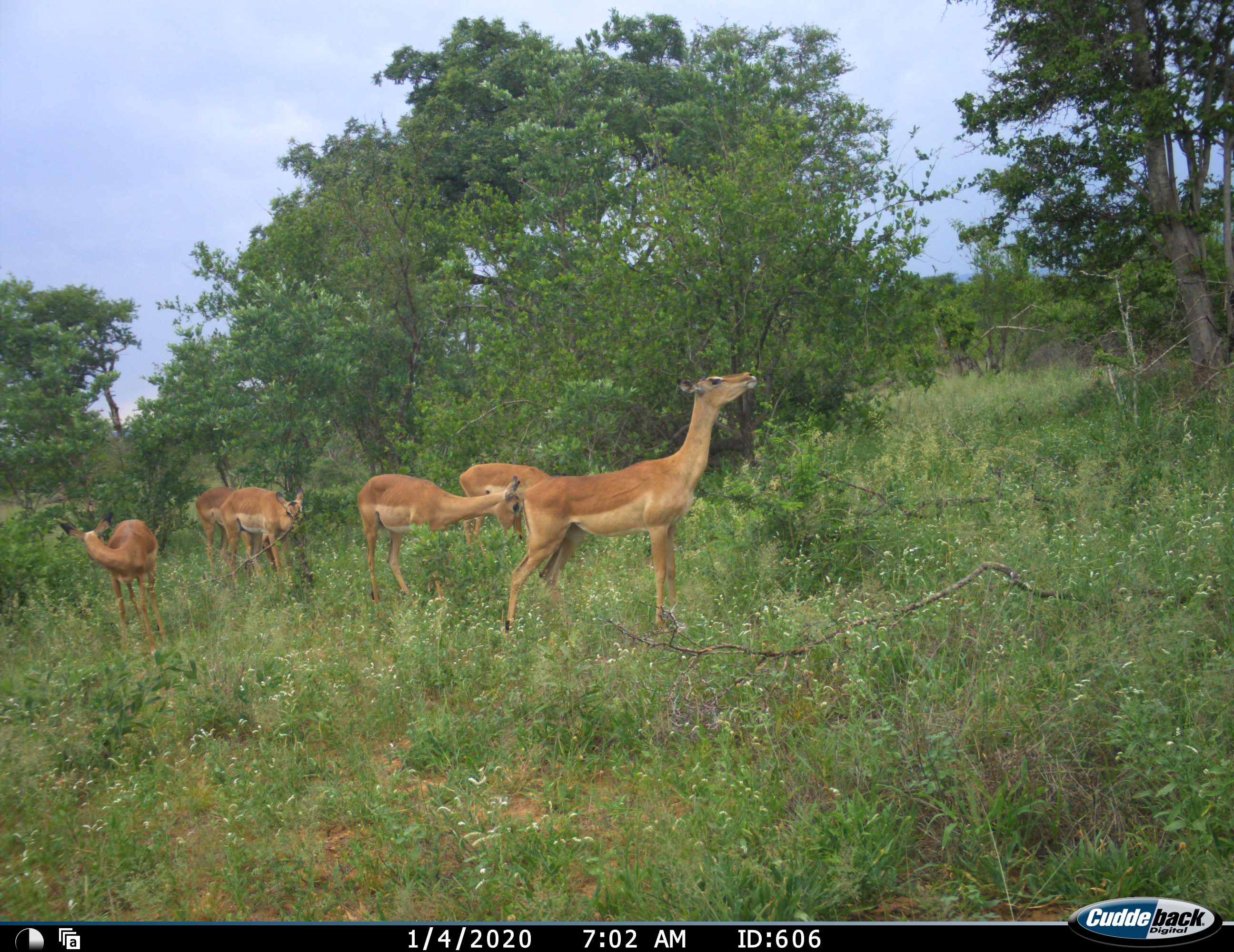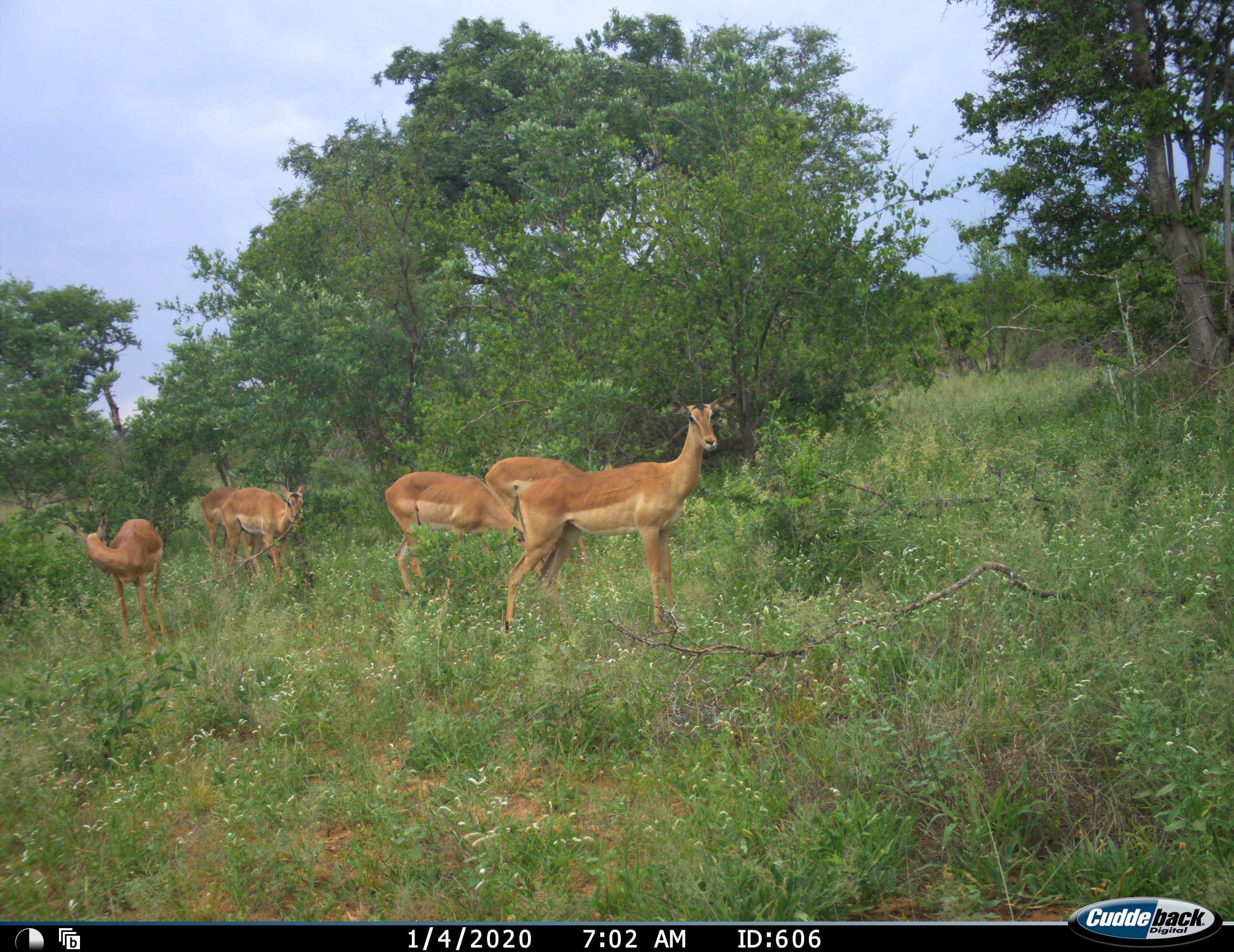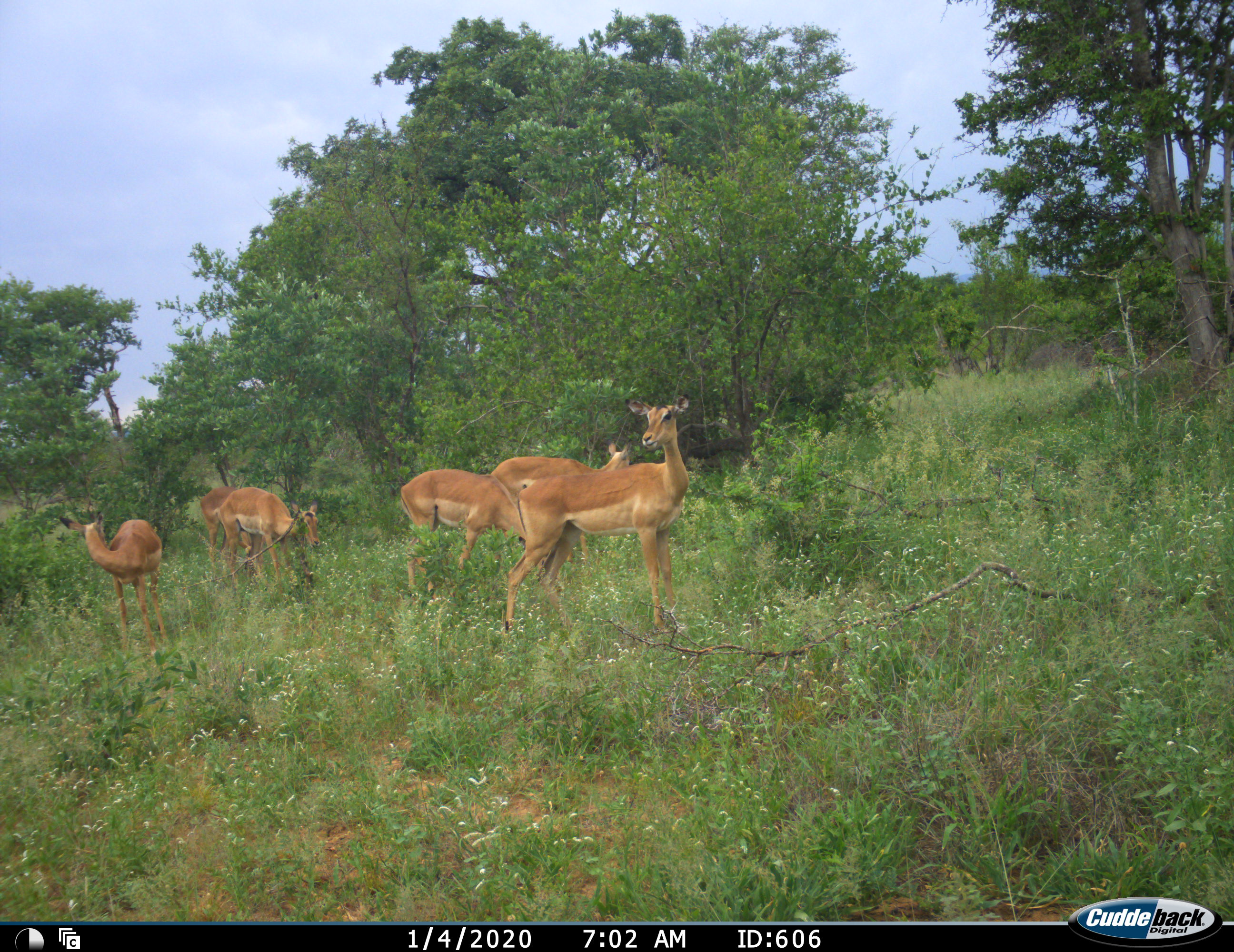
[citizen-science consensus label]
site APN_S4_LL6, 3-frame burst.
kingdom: Animalia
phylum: Chordata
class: Mammalia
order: Artiodactyla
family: Bovidae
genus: Aepyceros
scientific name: Aepyceros melampus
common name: impala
Impala (Aepyceros melampus), count 6. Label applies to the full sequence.